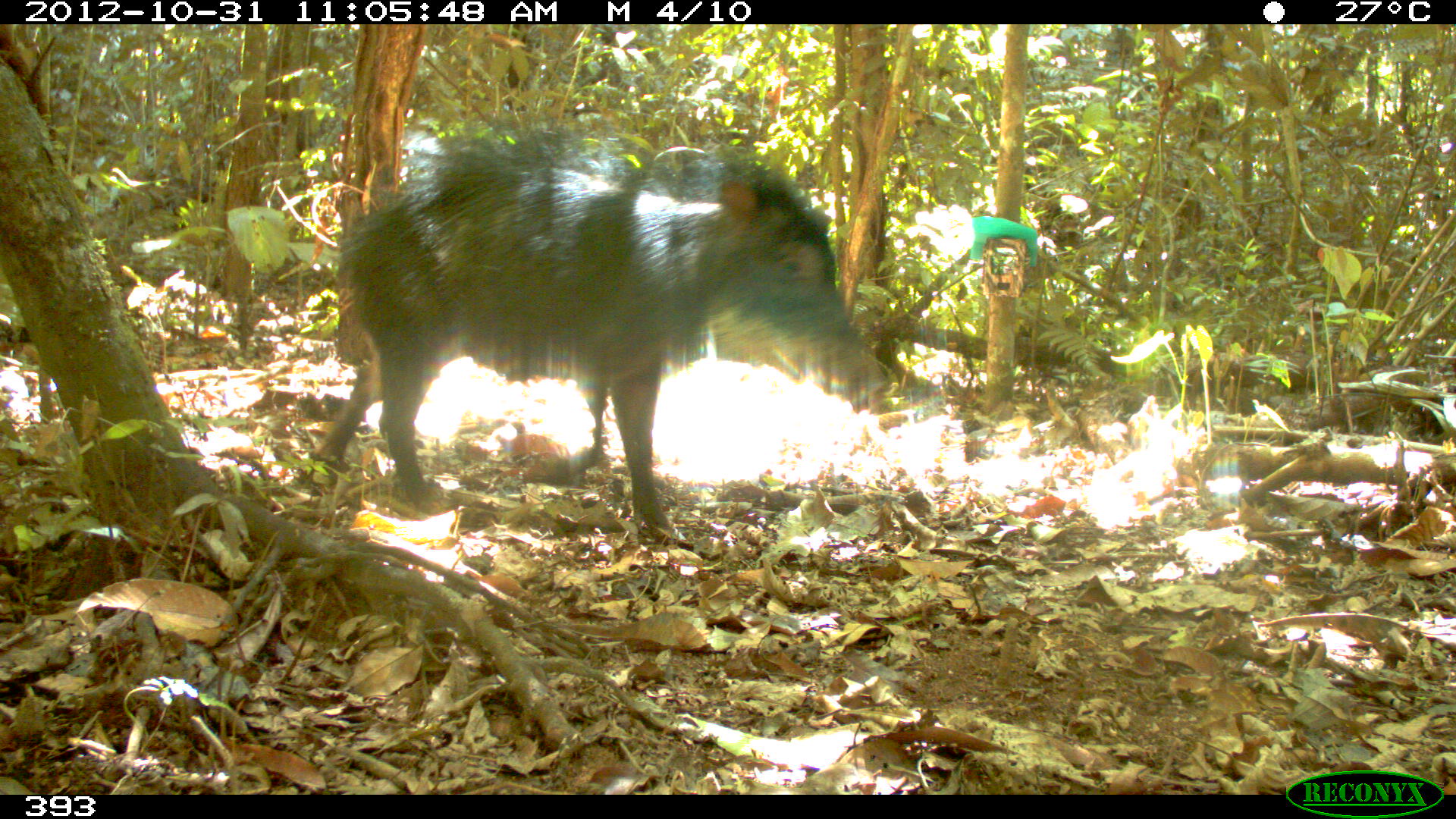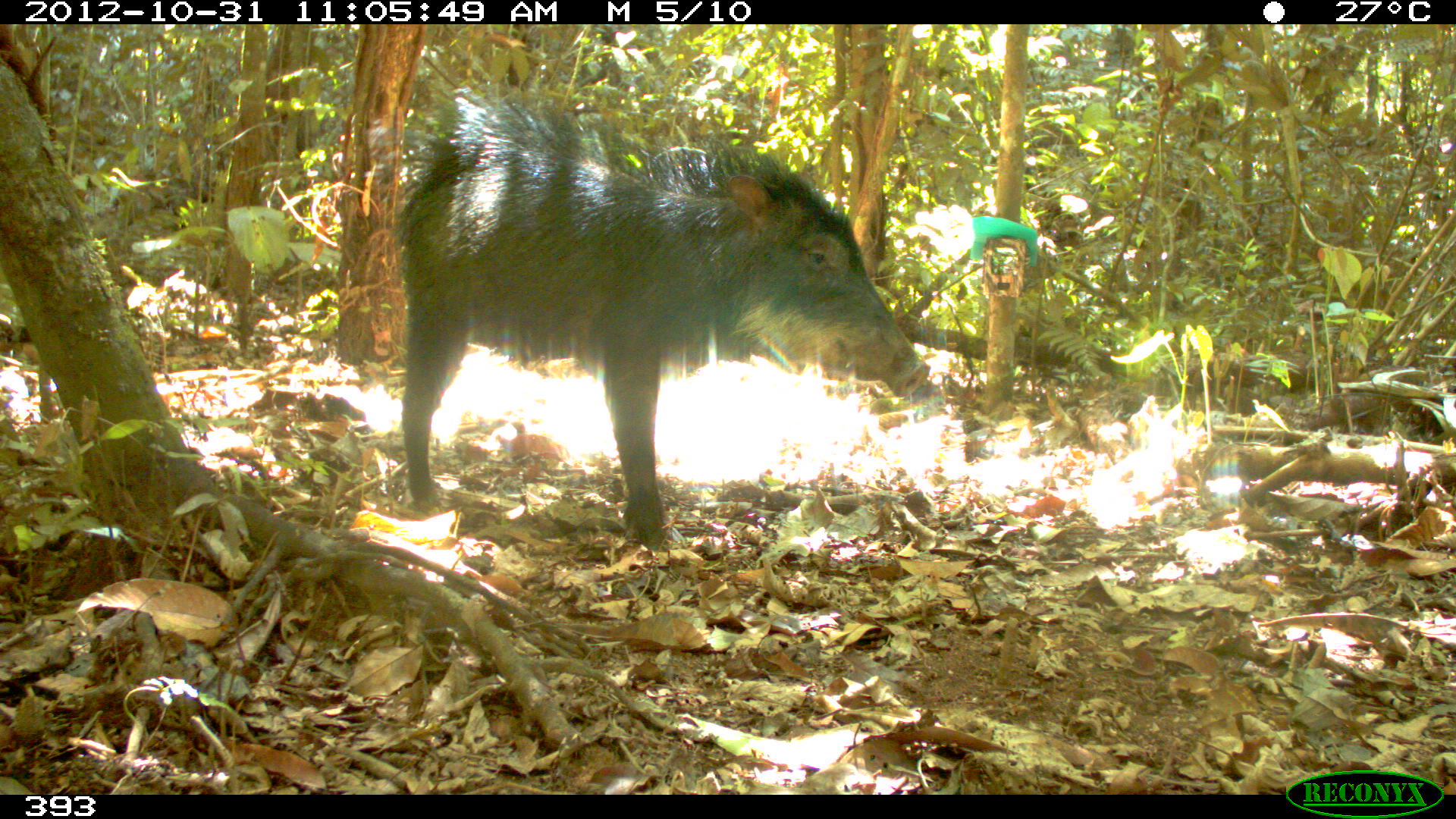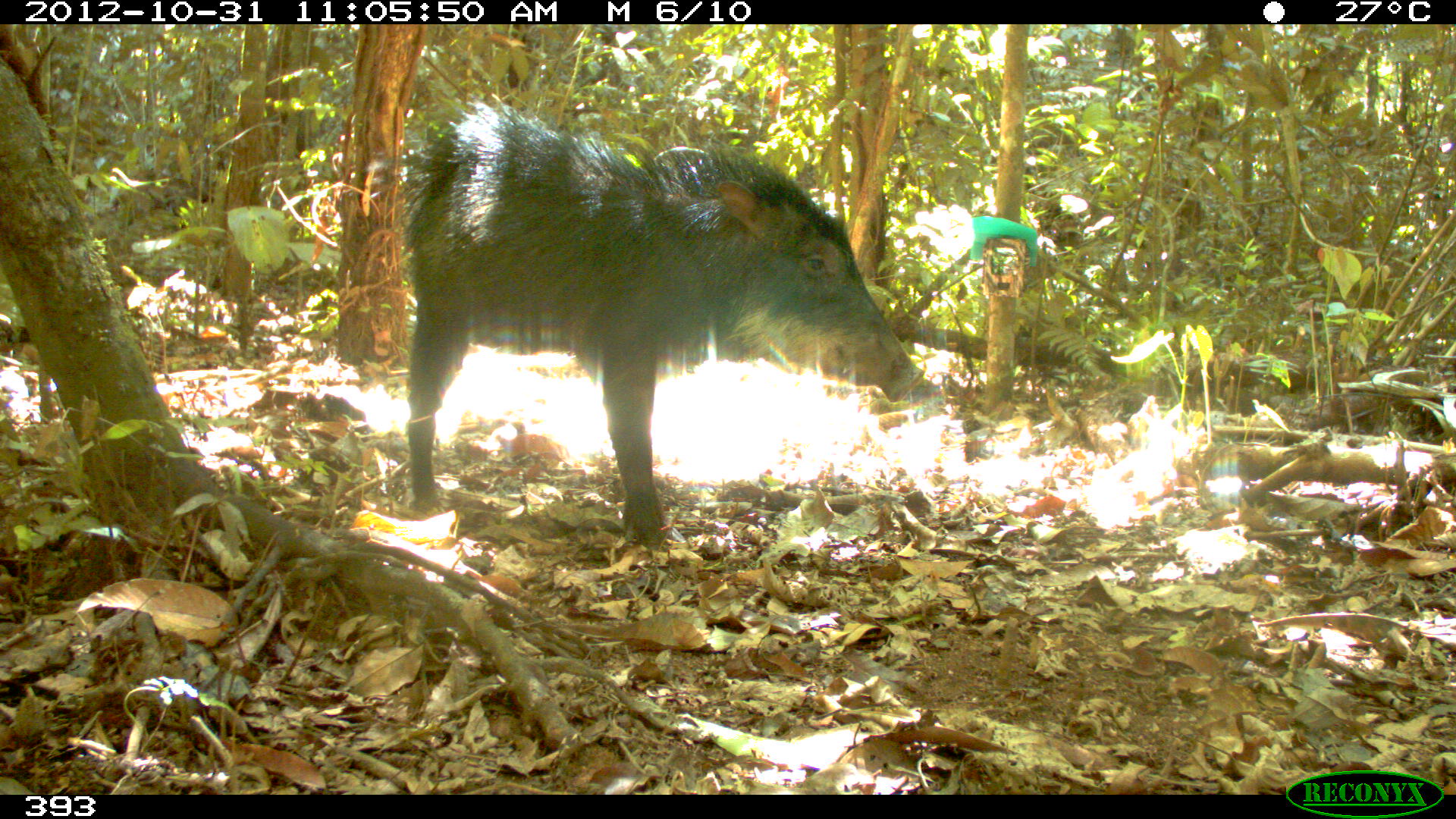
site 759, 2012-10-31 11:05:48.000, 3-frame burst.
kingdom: Animalia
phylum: Chordata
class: Mammalia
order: Artiodactyla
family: Tayassuidae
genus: Tayassu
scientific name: Tayassu pecari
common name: white-lipped peccary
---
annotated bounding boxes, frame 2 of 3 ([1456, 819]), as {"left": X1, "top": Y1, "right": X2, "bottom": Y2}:
tayassu pecari: {"left": 392, "top": 100, "right": 926, "bottom": 550}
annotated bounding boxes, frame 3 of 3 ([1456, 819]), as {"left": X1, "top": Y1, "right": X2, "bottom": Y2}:
tayassu pecari: {"left": 399, "top": 103, "right": 926, "bottom": 549}